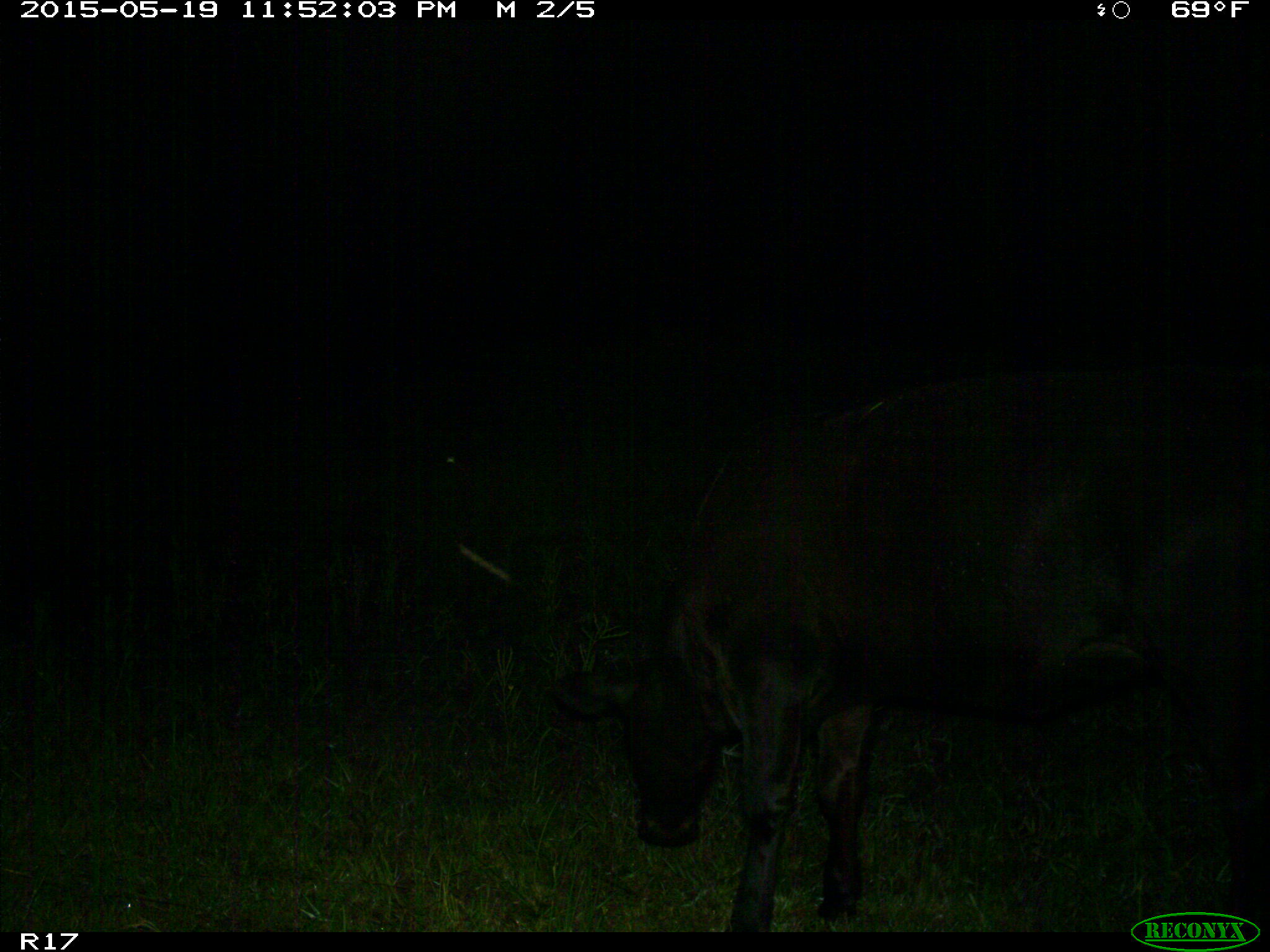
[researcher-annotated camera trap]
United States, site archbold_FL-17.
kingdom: Animalia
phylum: Chordata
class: Mammalia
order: Artiodactyla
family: Bovidae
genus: Bos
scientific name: Bos taurus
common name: domestic cow